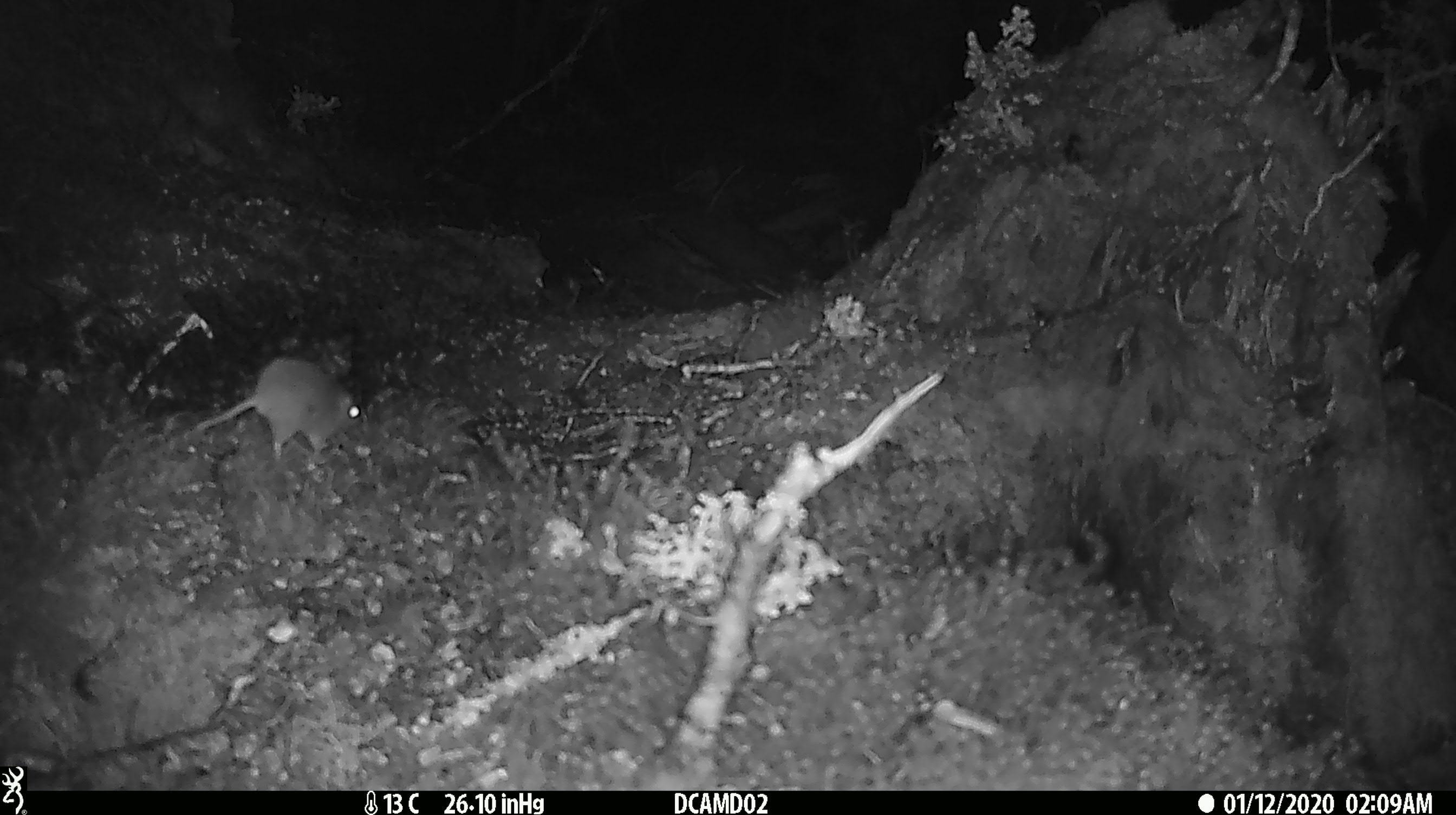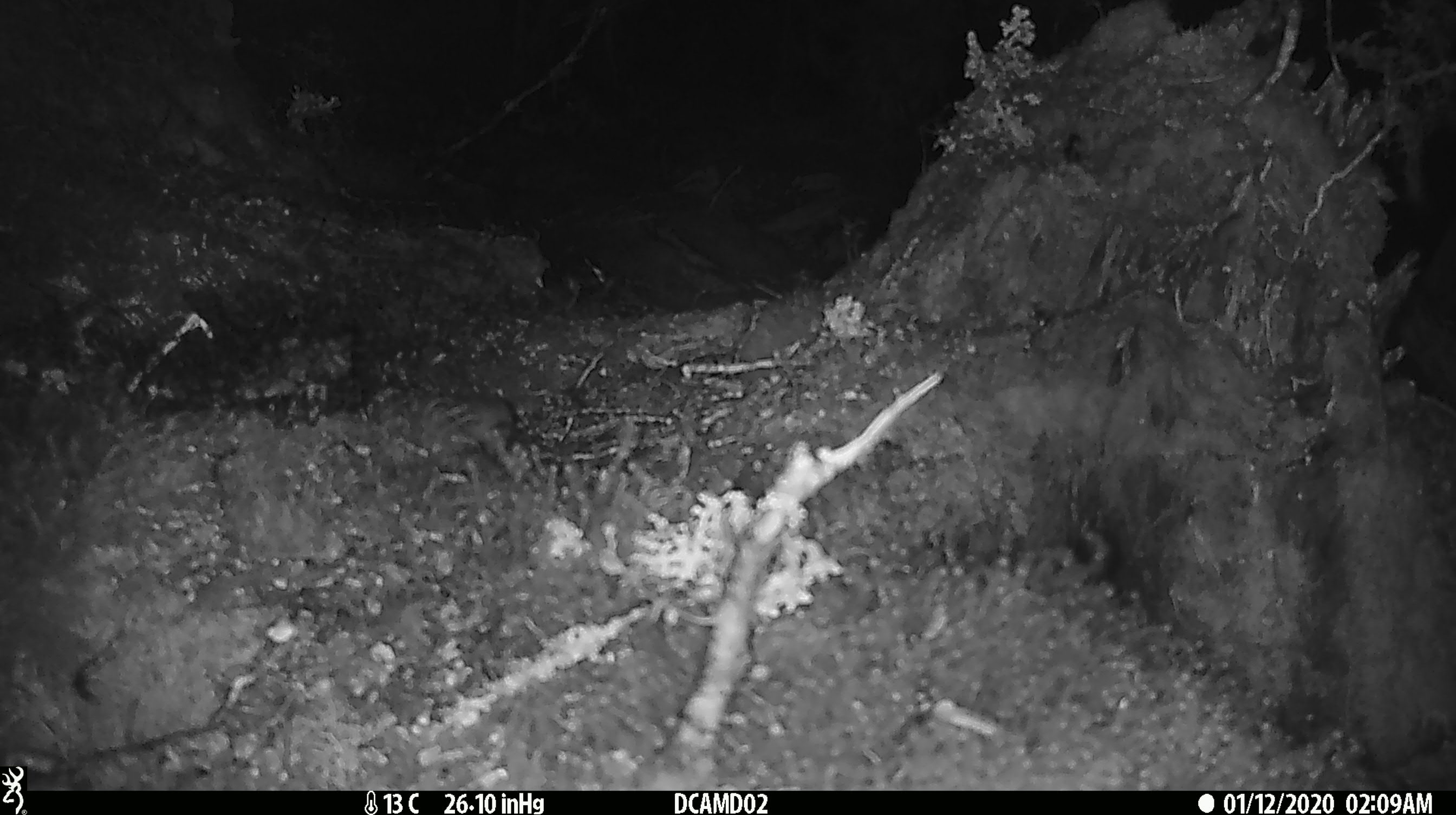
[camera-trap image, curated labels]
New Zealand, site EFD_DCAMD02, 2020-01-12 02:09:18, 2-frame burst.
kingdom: Animalia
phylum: Chordata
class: Mammalia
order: Rodentia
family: Muridae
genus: Mus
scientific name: Mus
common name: mouse